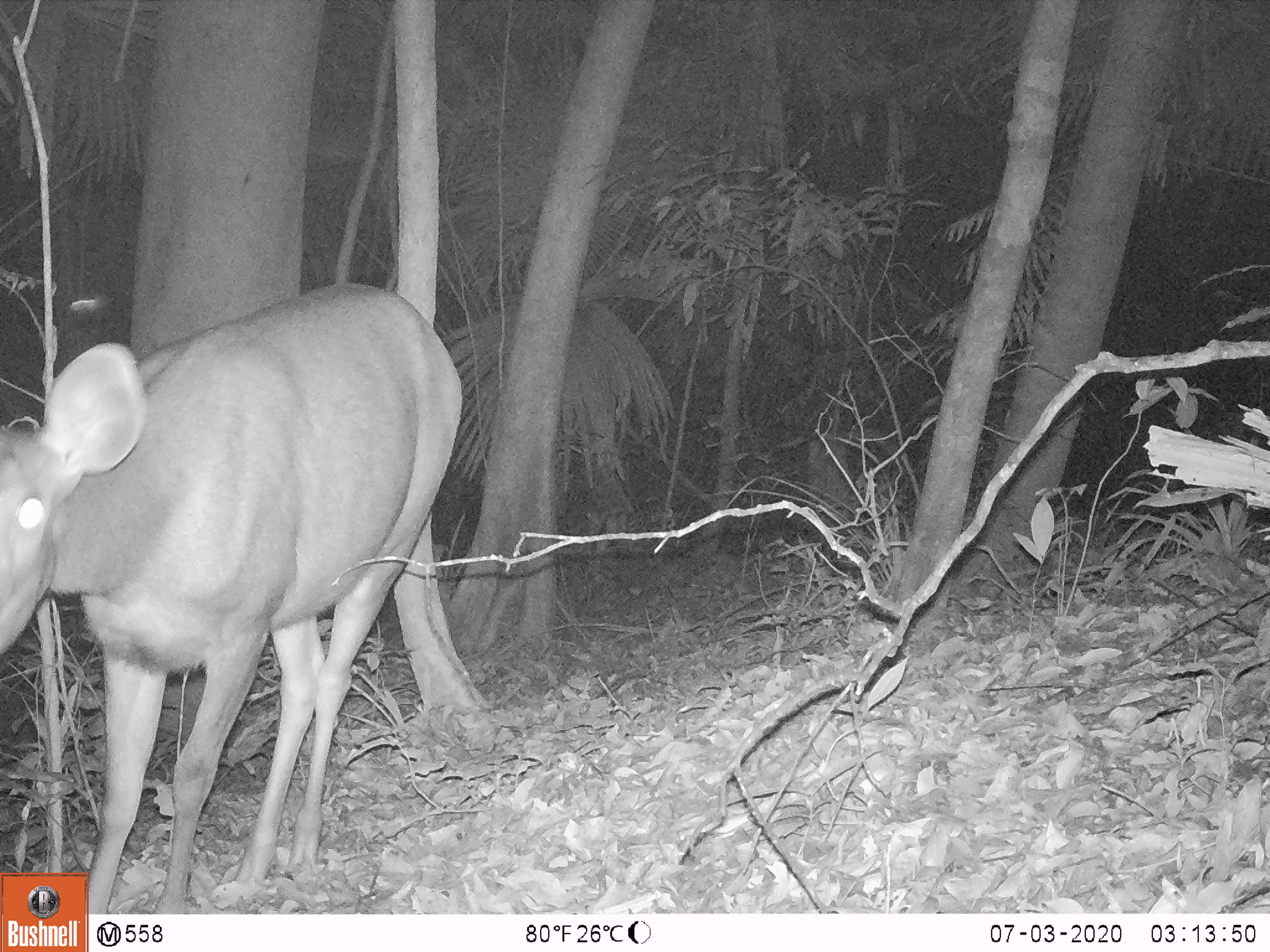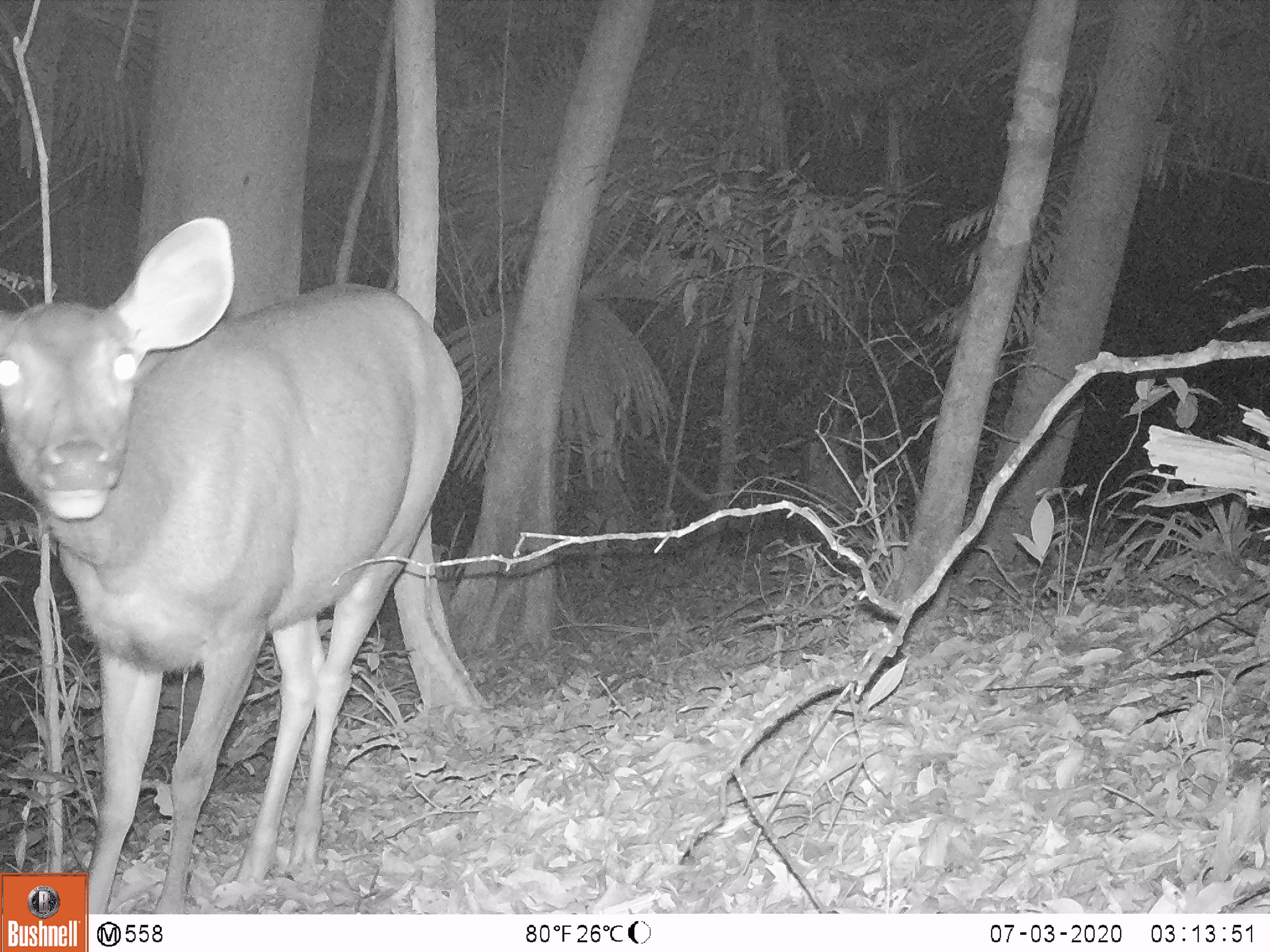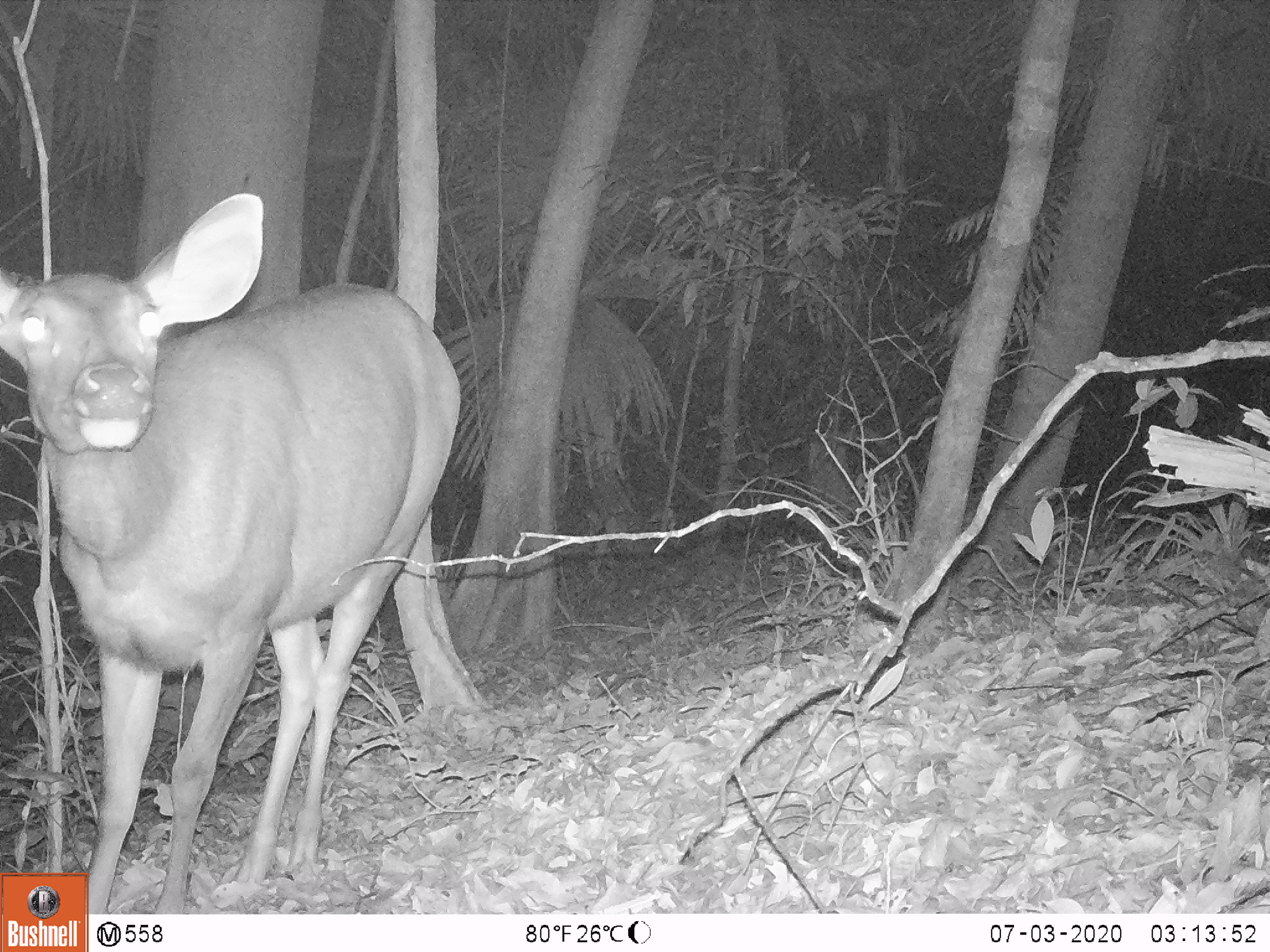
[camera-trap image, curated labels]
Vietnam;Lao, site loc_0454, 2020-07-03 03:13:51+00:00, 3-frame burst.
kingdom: Animalia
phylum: Chordata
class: Mammalia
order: Artiodactyla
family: Cervidae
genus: Rusa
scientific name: Rusa unicolor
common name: sambar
Sambar (Rusa unicolor). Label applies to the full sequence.